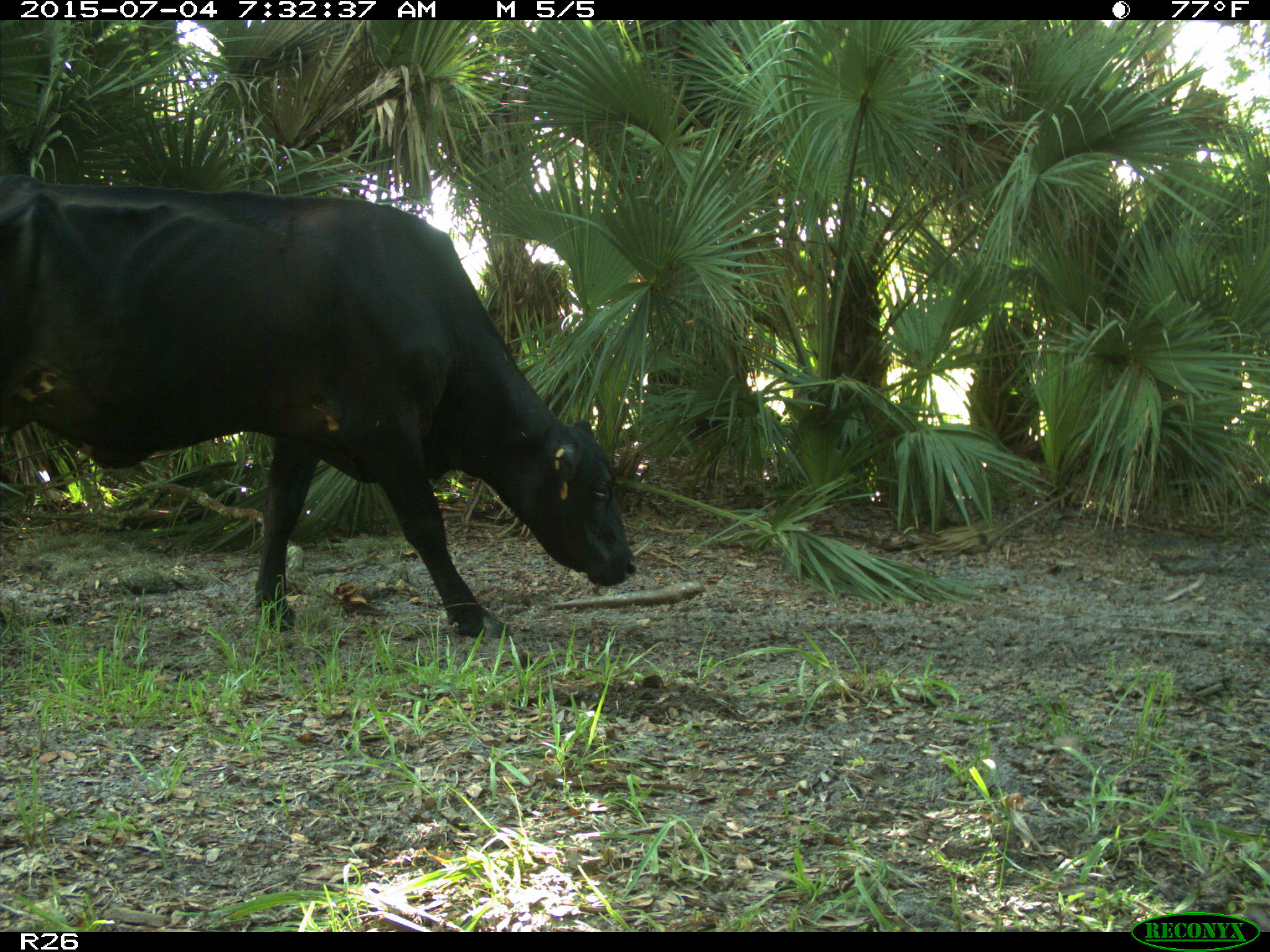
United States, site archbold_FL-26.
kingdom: Animalia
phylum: Chordata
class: Mammalia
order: Artiodactyla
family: Bovidae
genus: Bos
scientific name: Bos taurus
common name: domestic cow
Bos taurus (domestic cow).